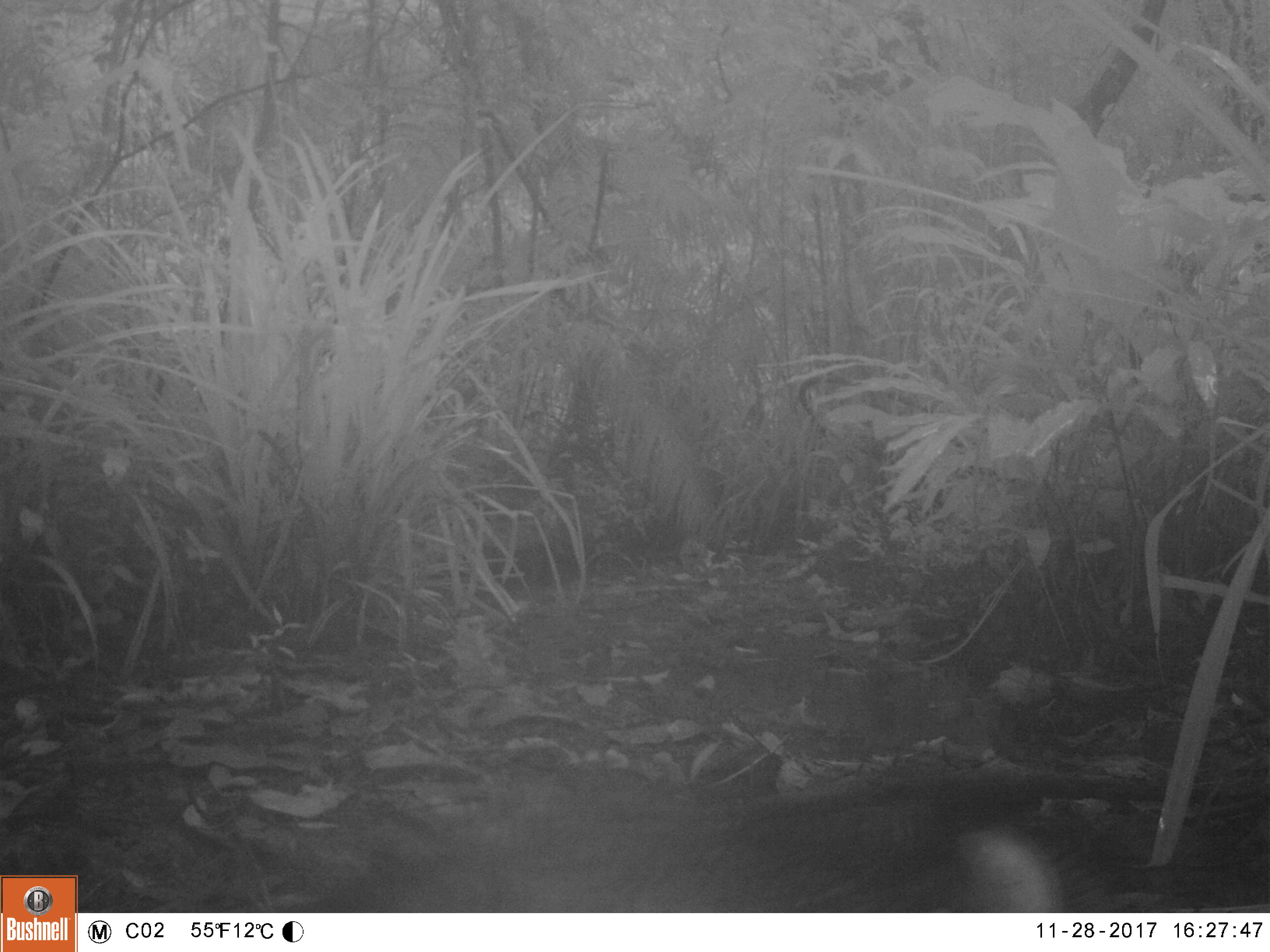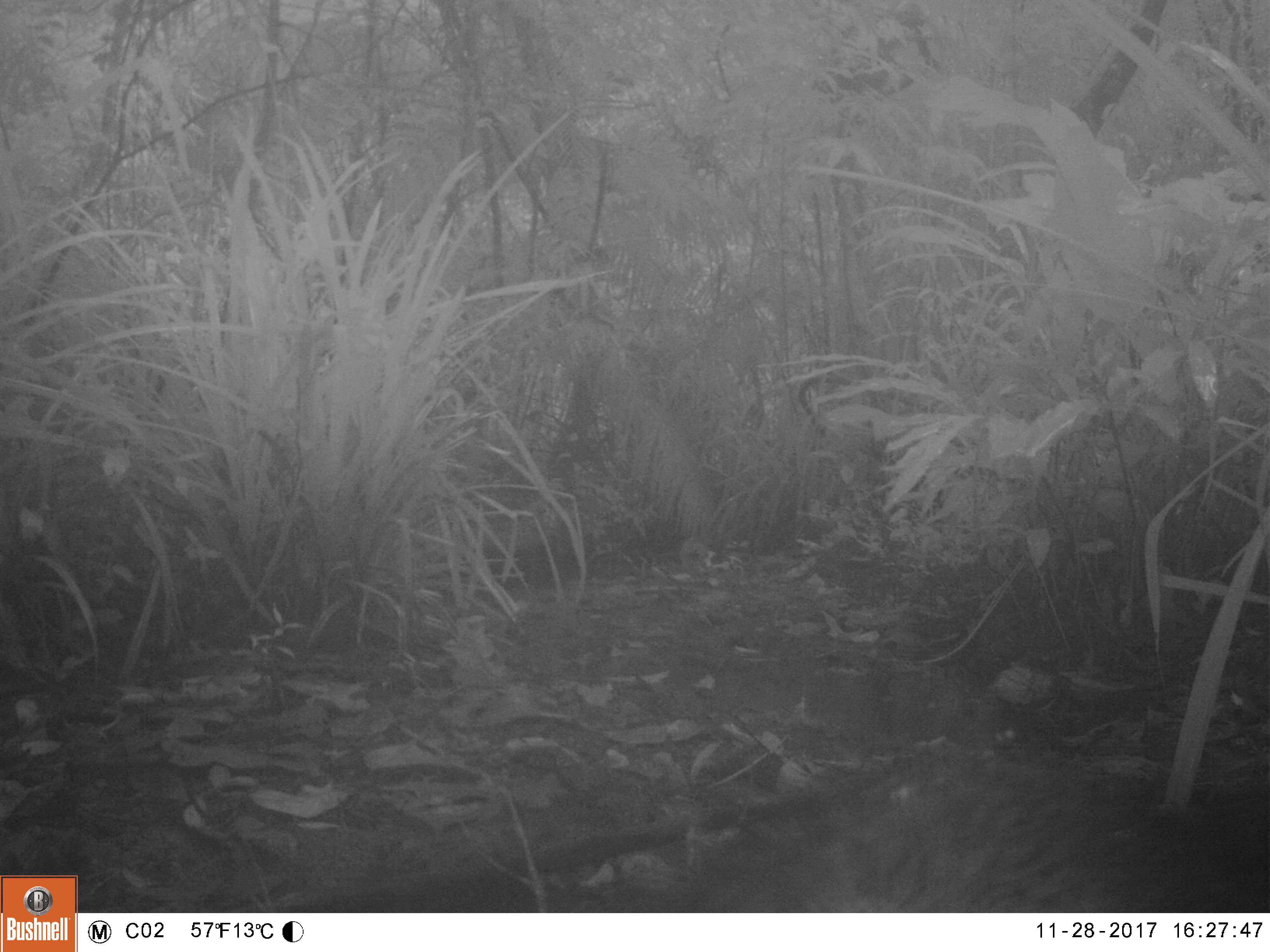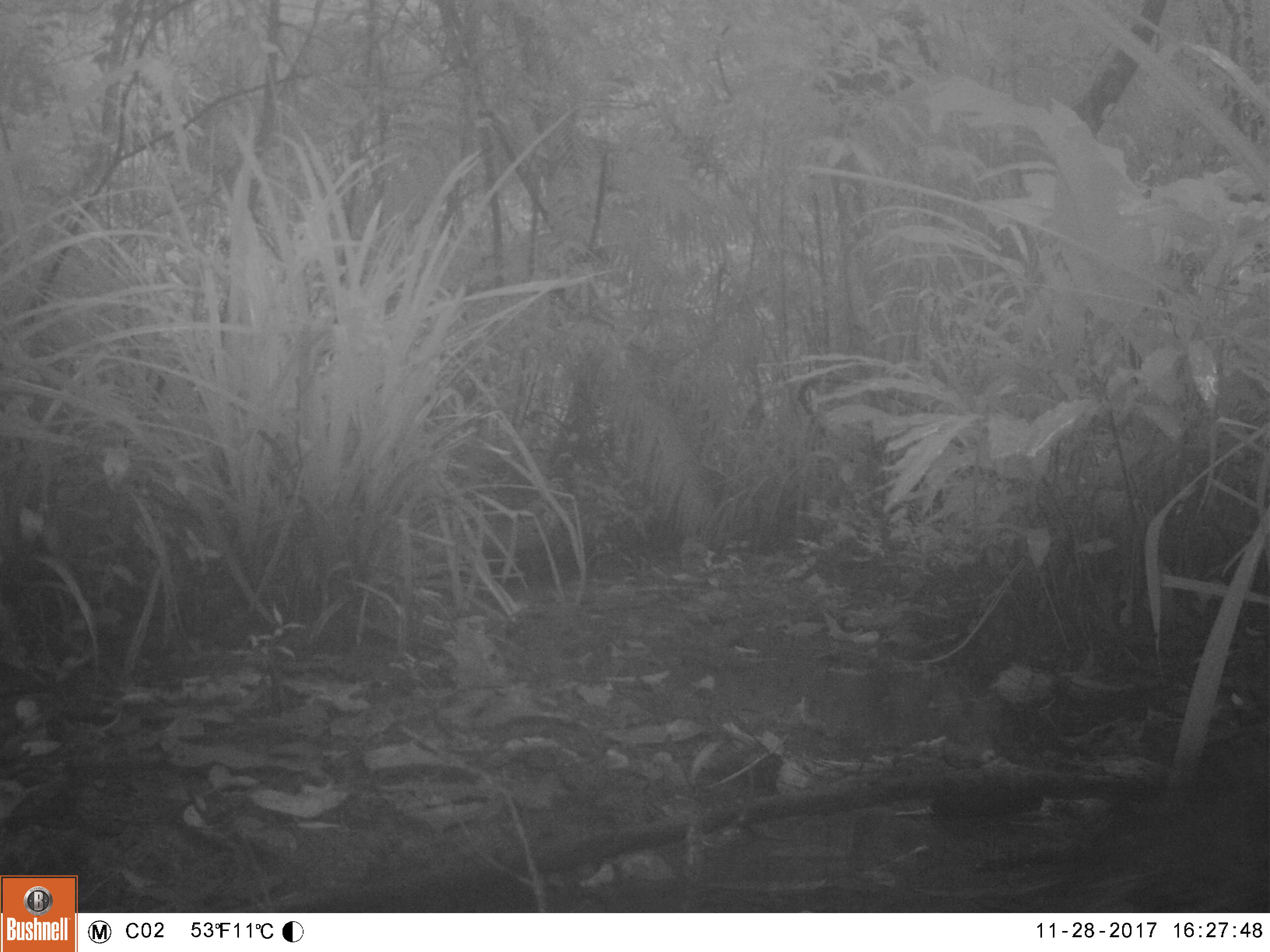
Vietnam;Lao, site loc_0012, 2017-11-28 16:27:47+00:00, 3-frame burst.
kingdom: Animalia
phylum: Chordata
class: Mammalia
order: Artiodactyla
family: Suidae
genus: Sus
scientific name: Sus scrofa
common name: eurasian wild pig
Eurasian wild pig (Sus scrofa). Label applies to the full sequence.